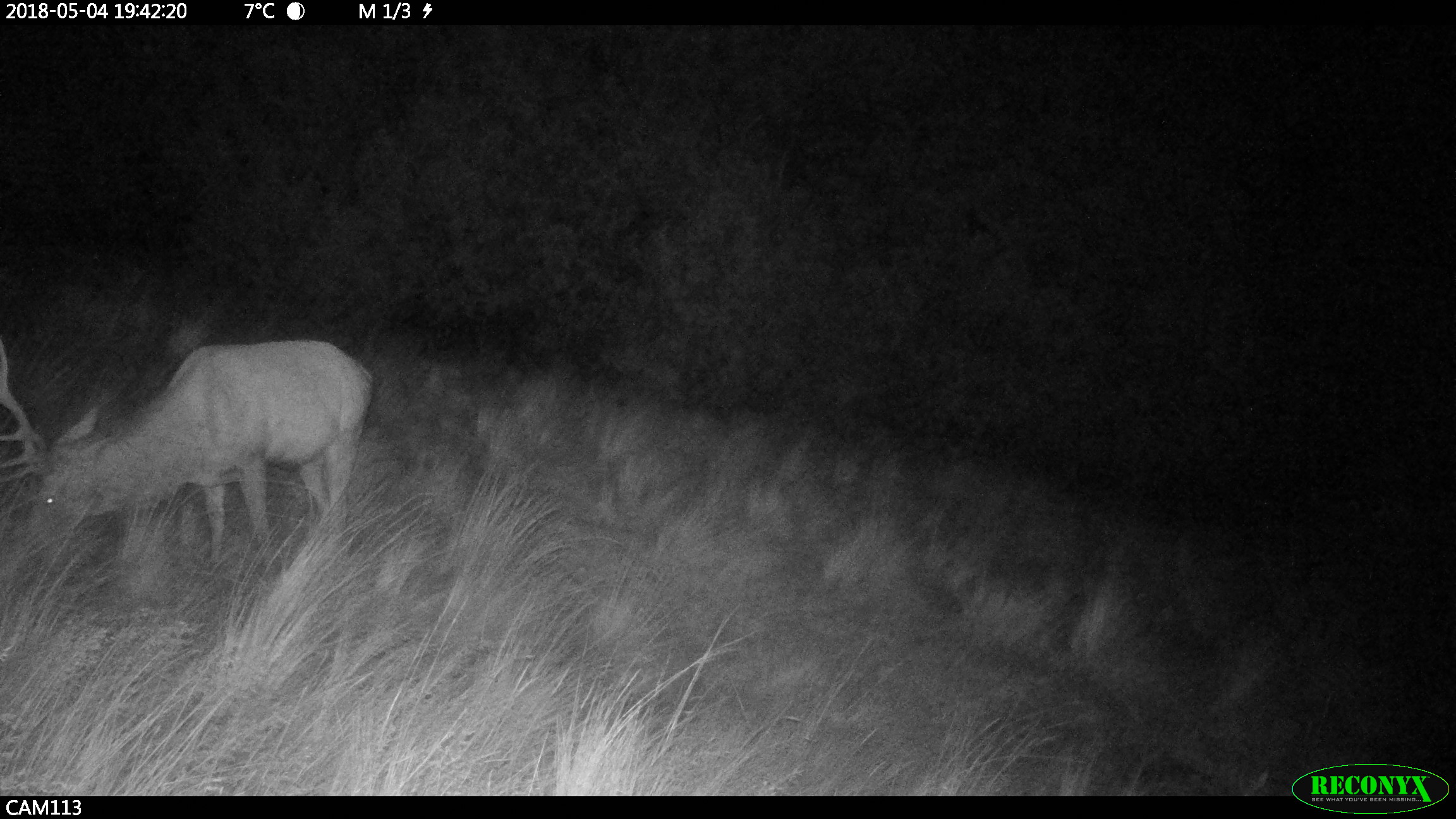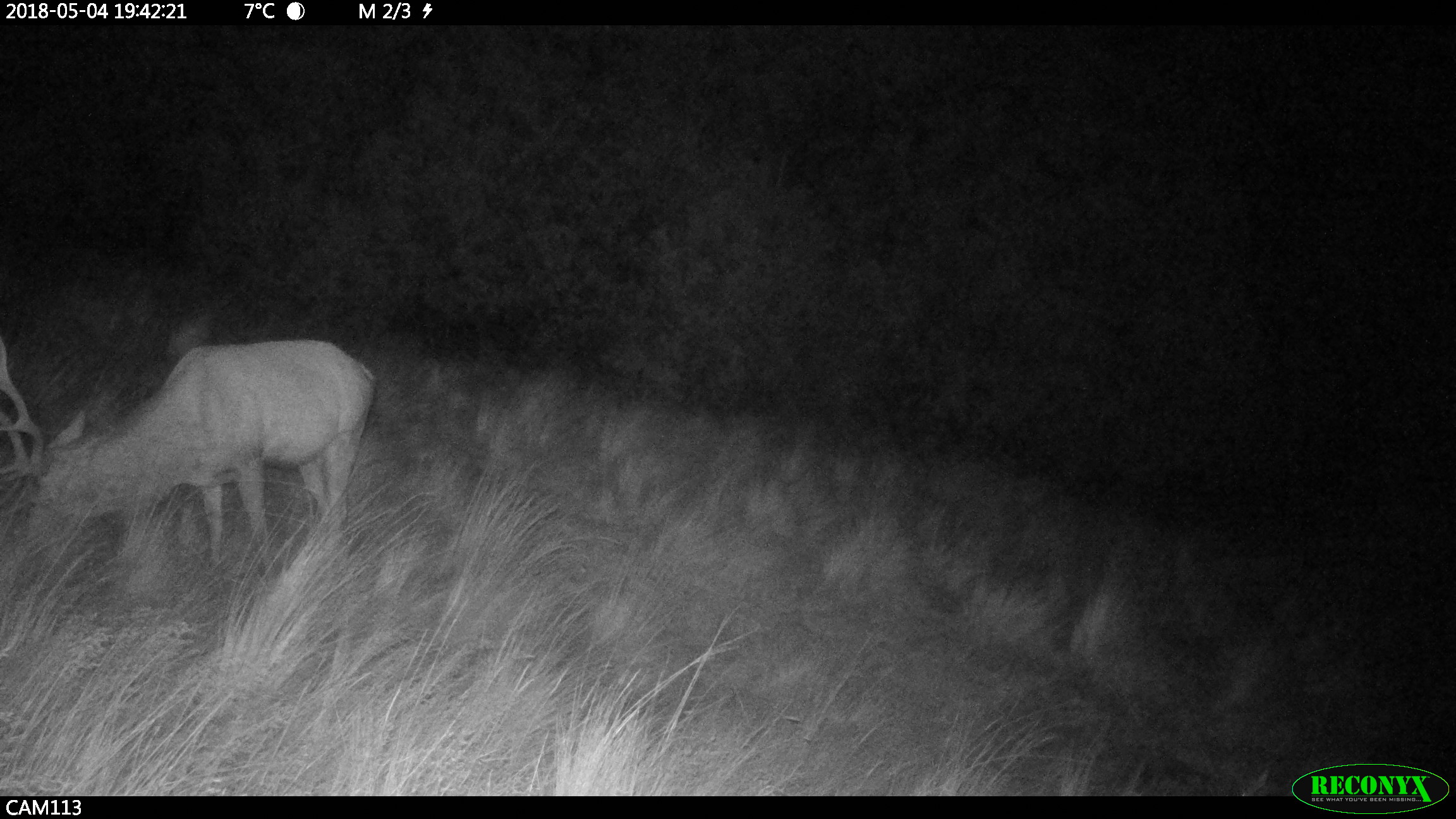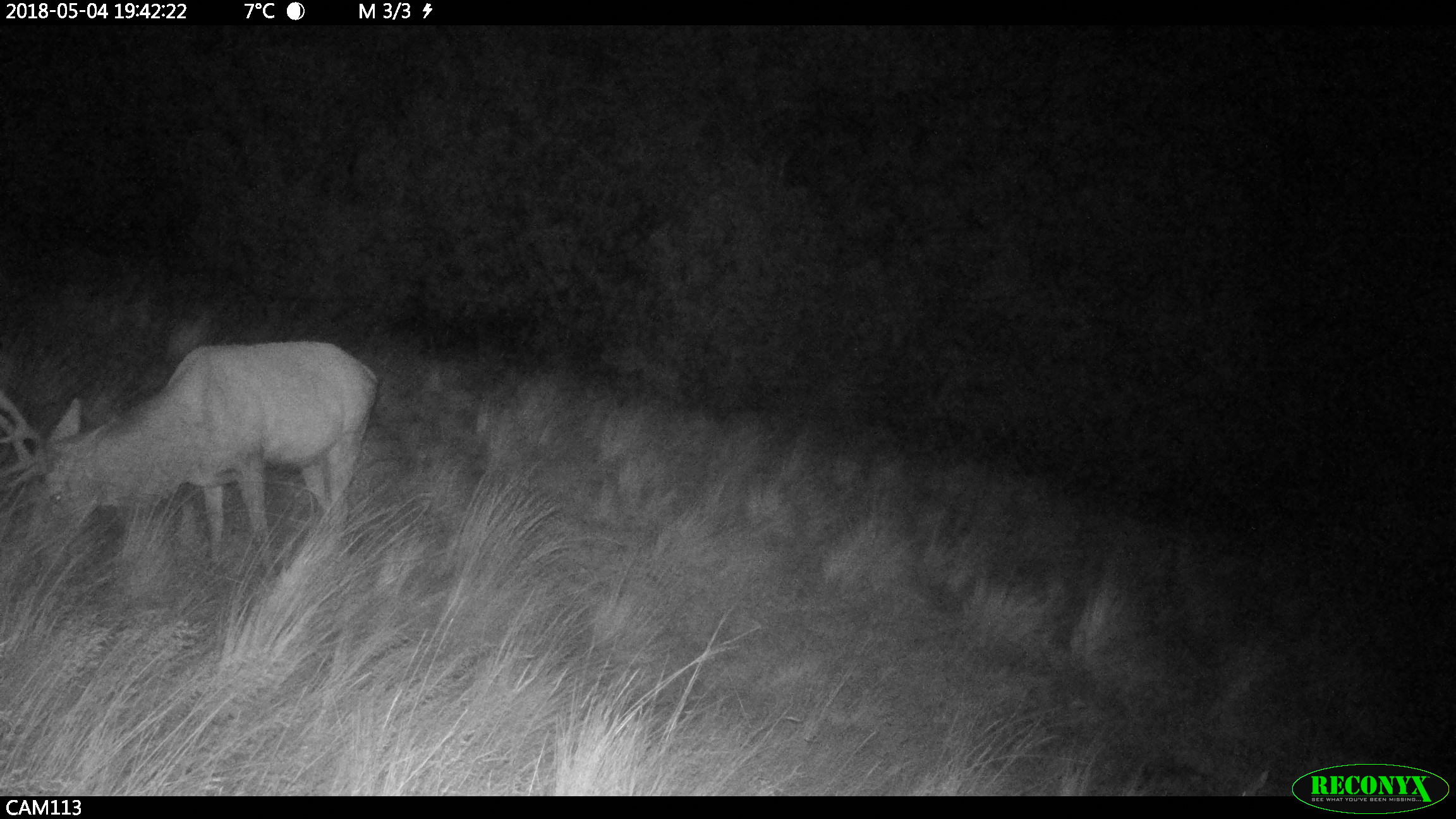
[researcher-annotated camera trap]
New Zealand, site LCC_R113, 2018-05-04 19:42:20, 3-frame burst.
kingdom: Animalia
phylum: Chordata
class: Mammalia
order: Artiodactyla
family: Cervidae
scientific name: Cervidae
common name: deer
Deer (Cervidae).